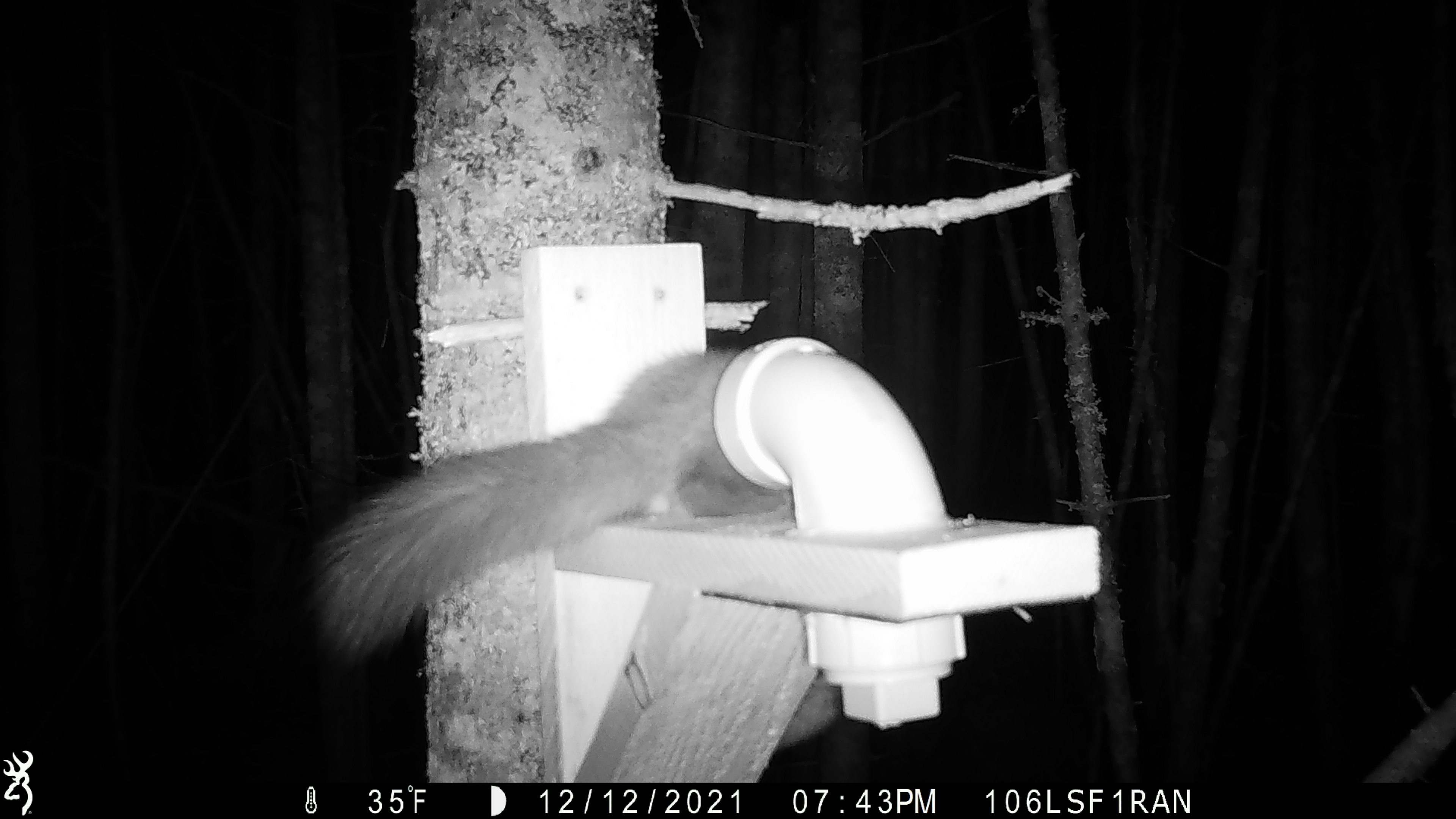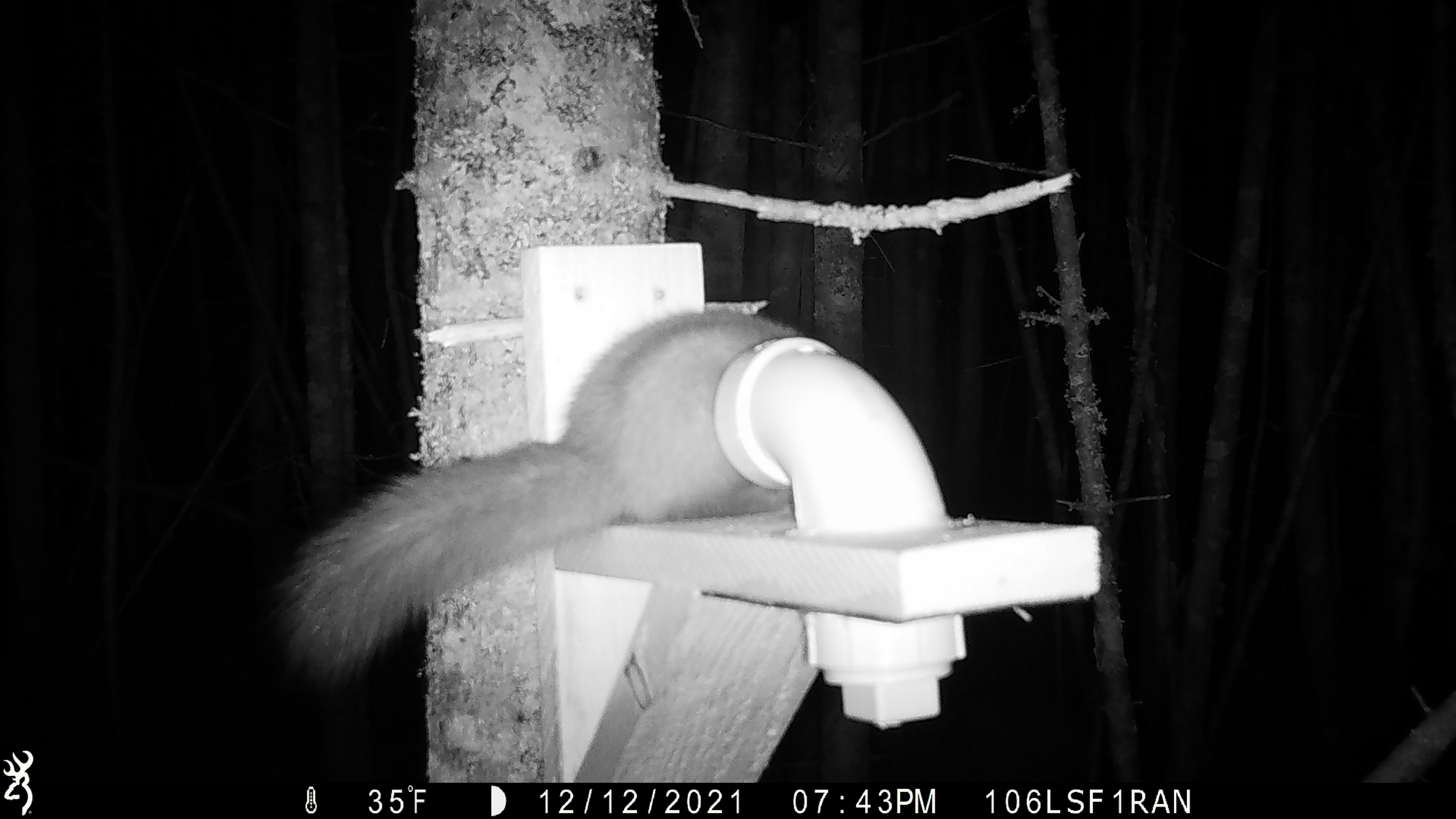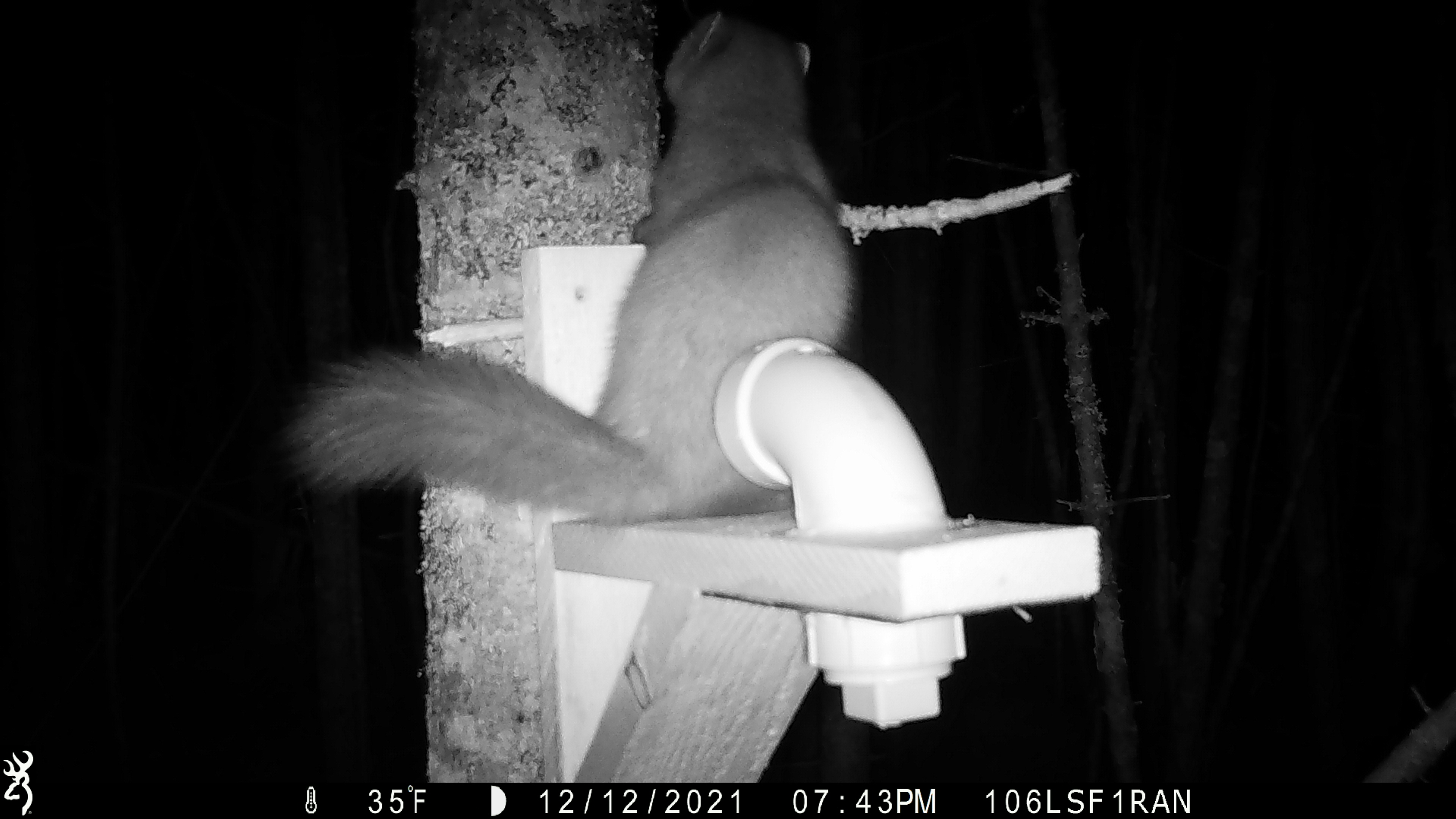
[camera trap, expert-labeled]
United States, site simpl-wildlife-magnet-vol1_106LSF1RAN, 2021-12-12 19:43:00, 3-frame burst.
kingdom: Animalia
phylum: Chordata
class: Mammalia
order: Carnivora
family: Mustelidae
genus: Martes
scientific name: Martes americana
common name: american marten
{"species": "american marten (Martes americana)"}